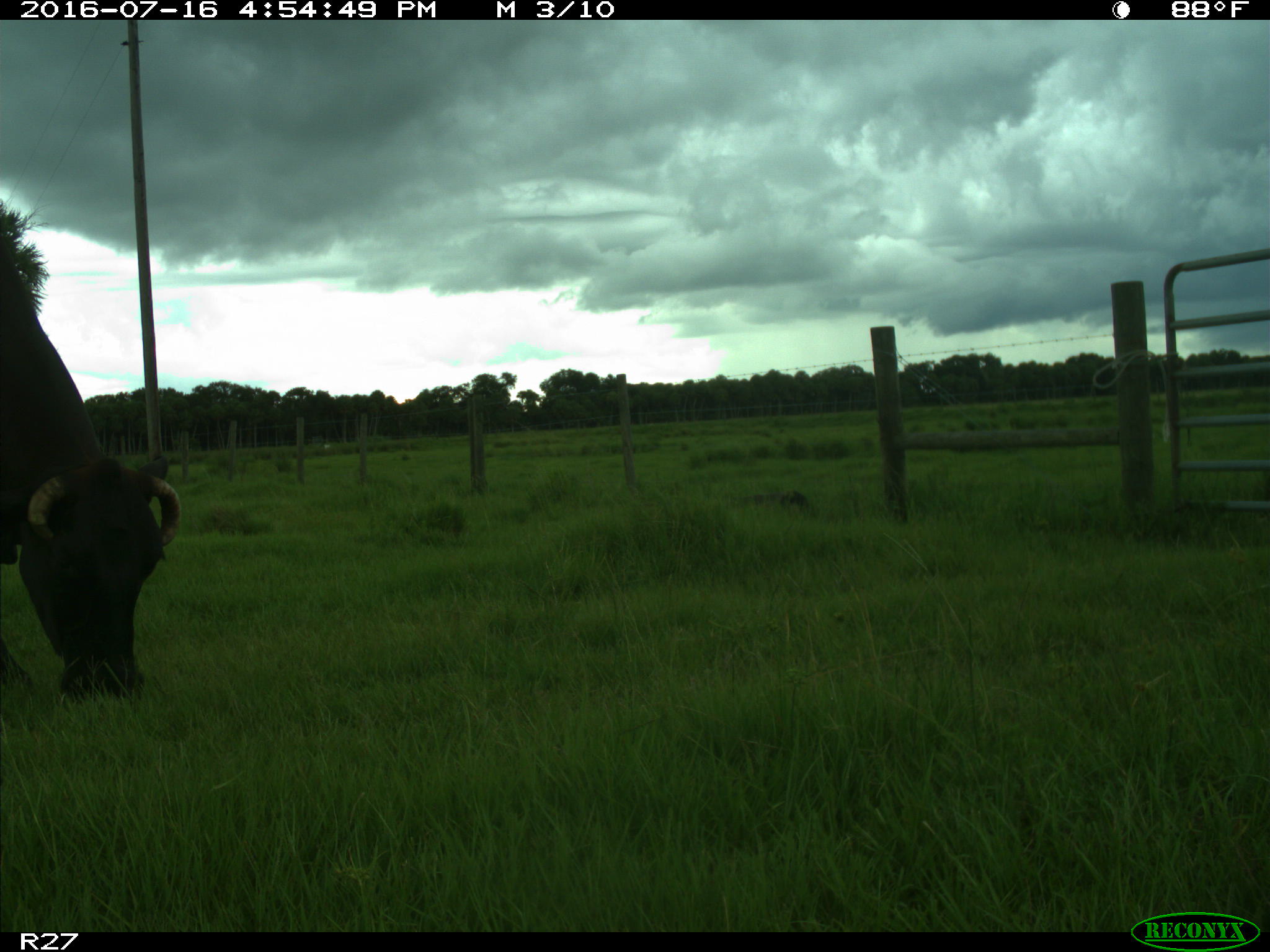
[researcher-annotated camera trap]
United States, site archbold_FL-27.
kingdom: Animalia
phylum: Chordata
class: Mammalia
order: Artiodactyla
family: Bovidae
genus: Bos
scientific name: Bos taurus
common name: domestic cow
Bos taurus (domestic cow).